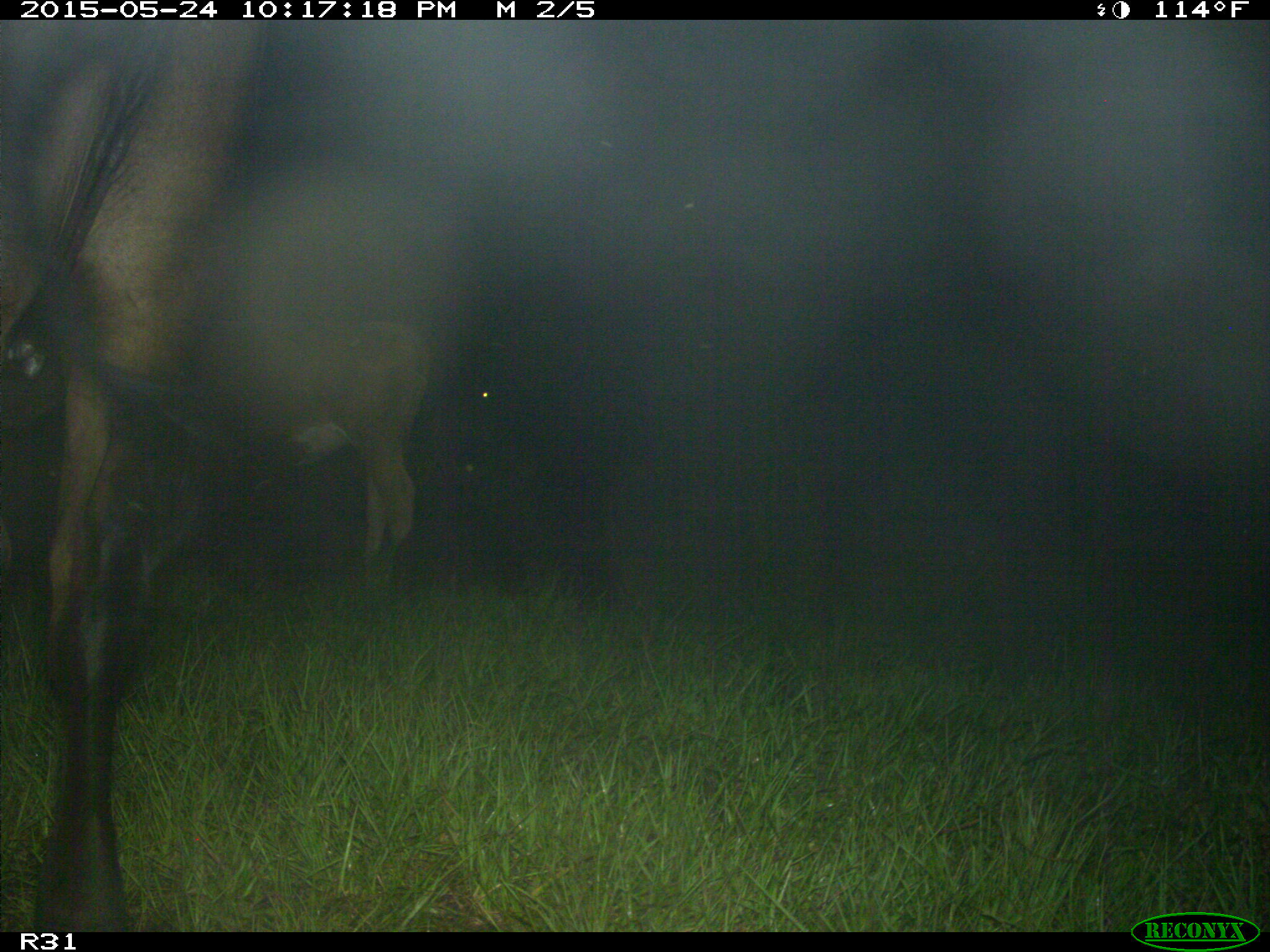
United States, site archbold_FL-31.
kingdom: Animalia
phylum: Chordata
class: Mammalia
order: Artiodactyla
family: Bovidae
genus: Bos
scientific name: Bos taurus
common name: domestic cow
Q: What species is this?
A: Bos taurus (domestic cow).